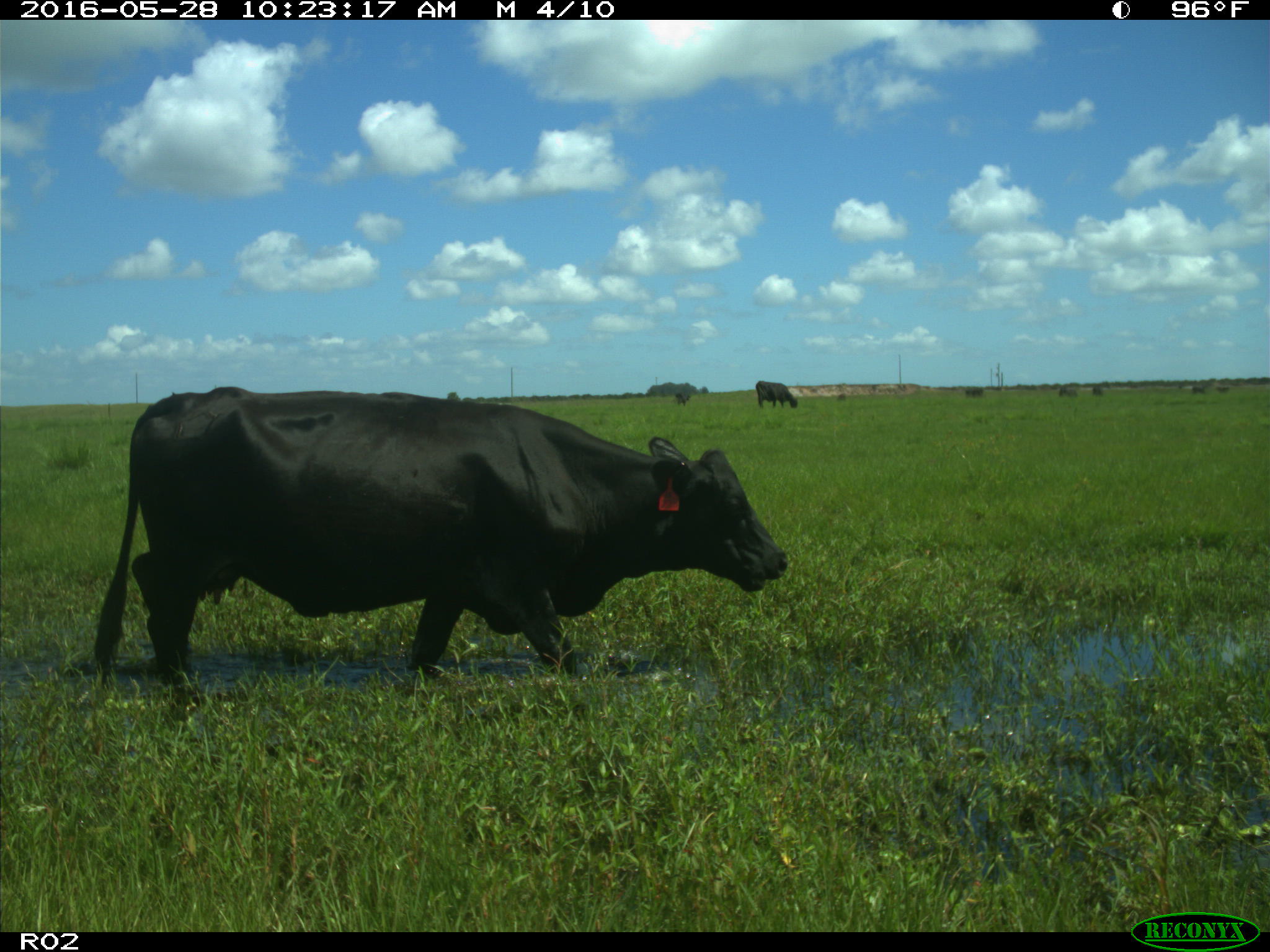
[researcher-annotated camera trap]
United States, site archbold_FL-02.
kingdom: Animalia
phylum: Chordata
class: Mammalia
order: Artiodactyla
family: Bovidae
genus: Bos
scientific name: Bos taurus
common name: domestic cow